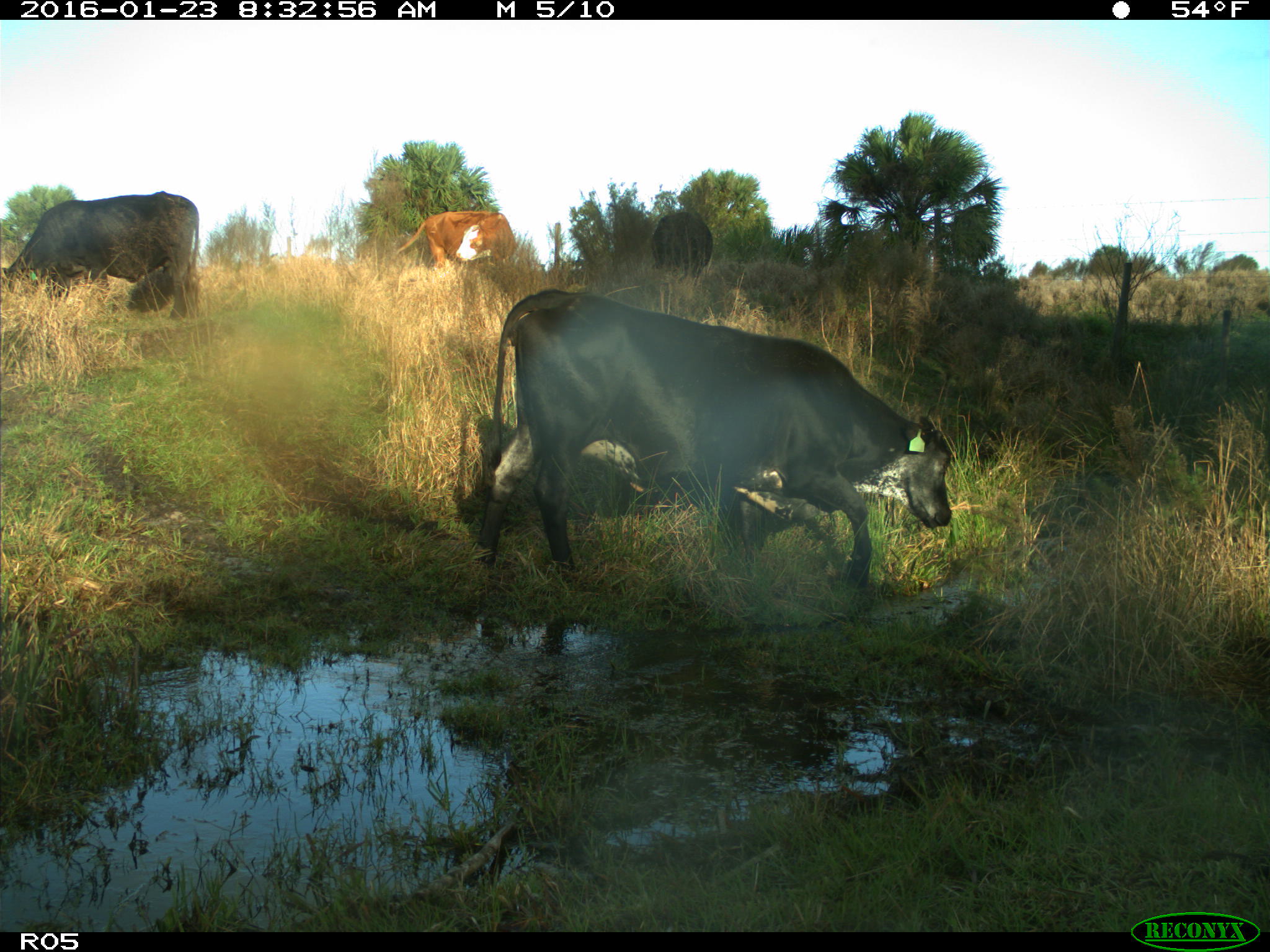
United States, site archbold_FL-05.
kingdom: Animalia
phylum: Chordata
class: Mammalia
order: Artiodactyla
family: Bovidae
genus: Bos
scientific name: Bos taurus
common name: domestic cow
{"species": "Bos taurus (domestic cow)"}